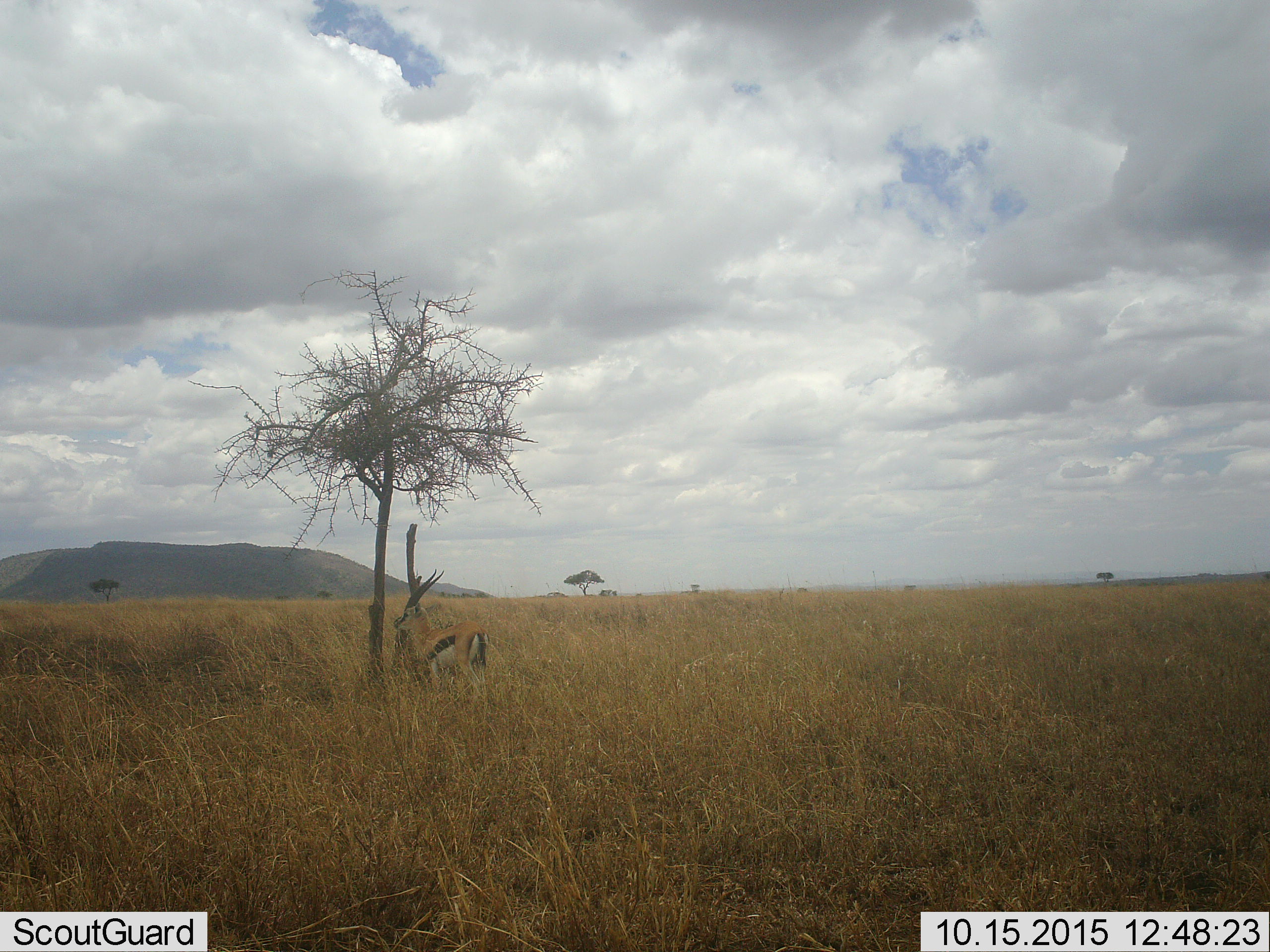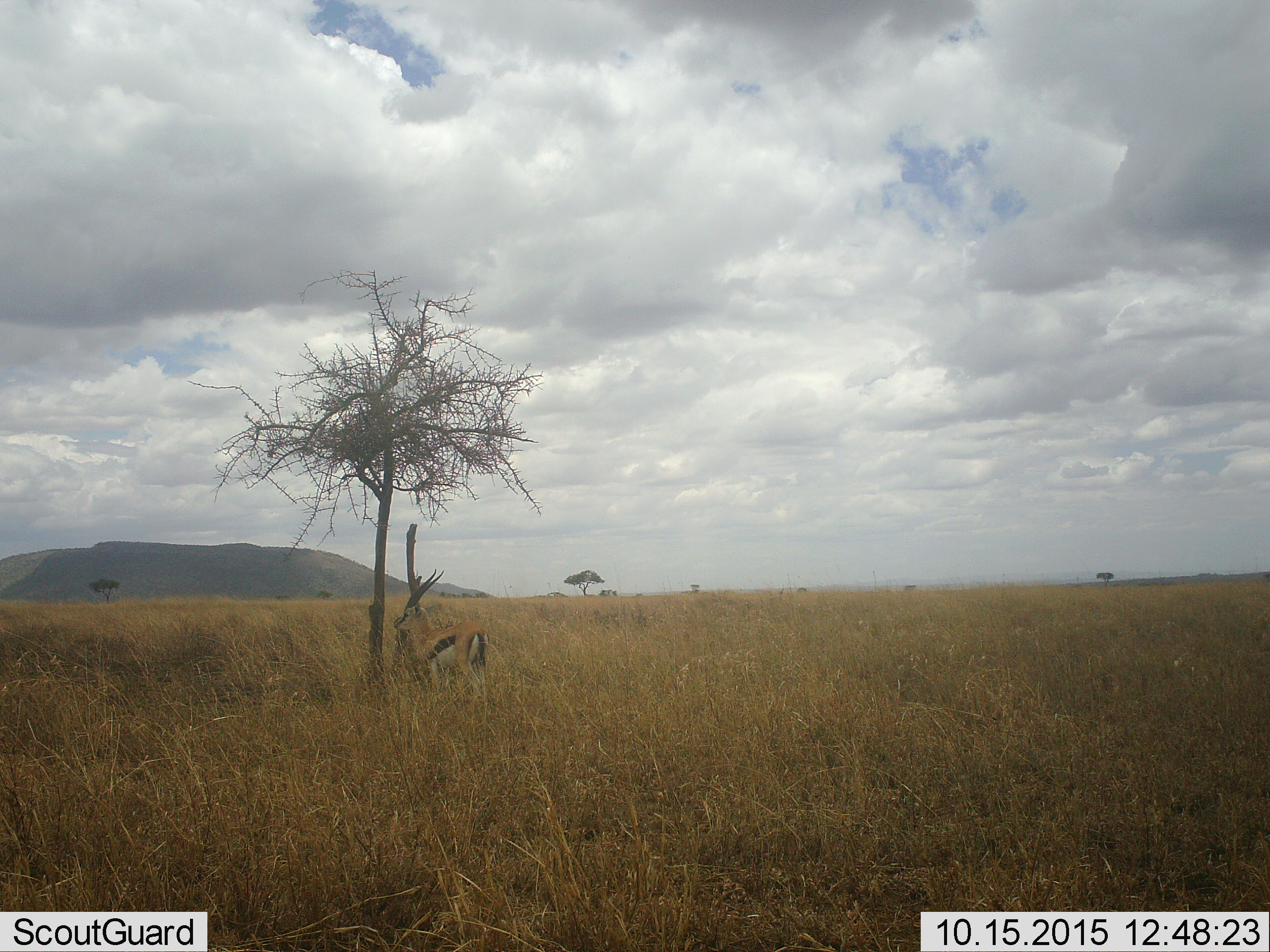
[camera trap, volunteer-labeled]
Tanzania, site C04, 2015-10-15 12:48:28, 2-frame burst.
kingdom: Animalia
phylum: Chordata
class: Mammalia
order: Artiodactyla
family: Bovidae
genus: Eudorcas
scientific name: Eudorcas thomsonii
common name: thomson's gazelle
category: gazellethomsons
Gazellethomsons (thomson's gazelle) (Eudorcas thomsonii), count 1. Behavior (volunteer vote fractions): standing 100%, resting 0%, moving 0%, interacting 0%. Young present (vote fraction): 0%. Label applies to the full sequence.